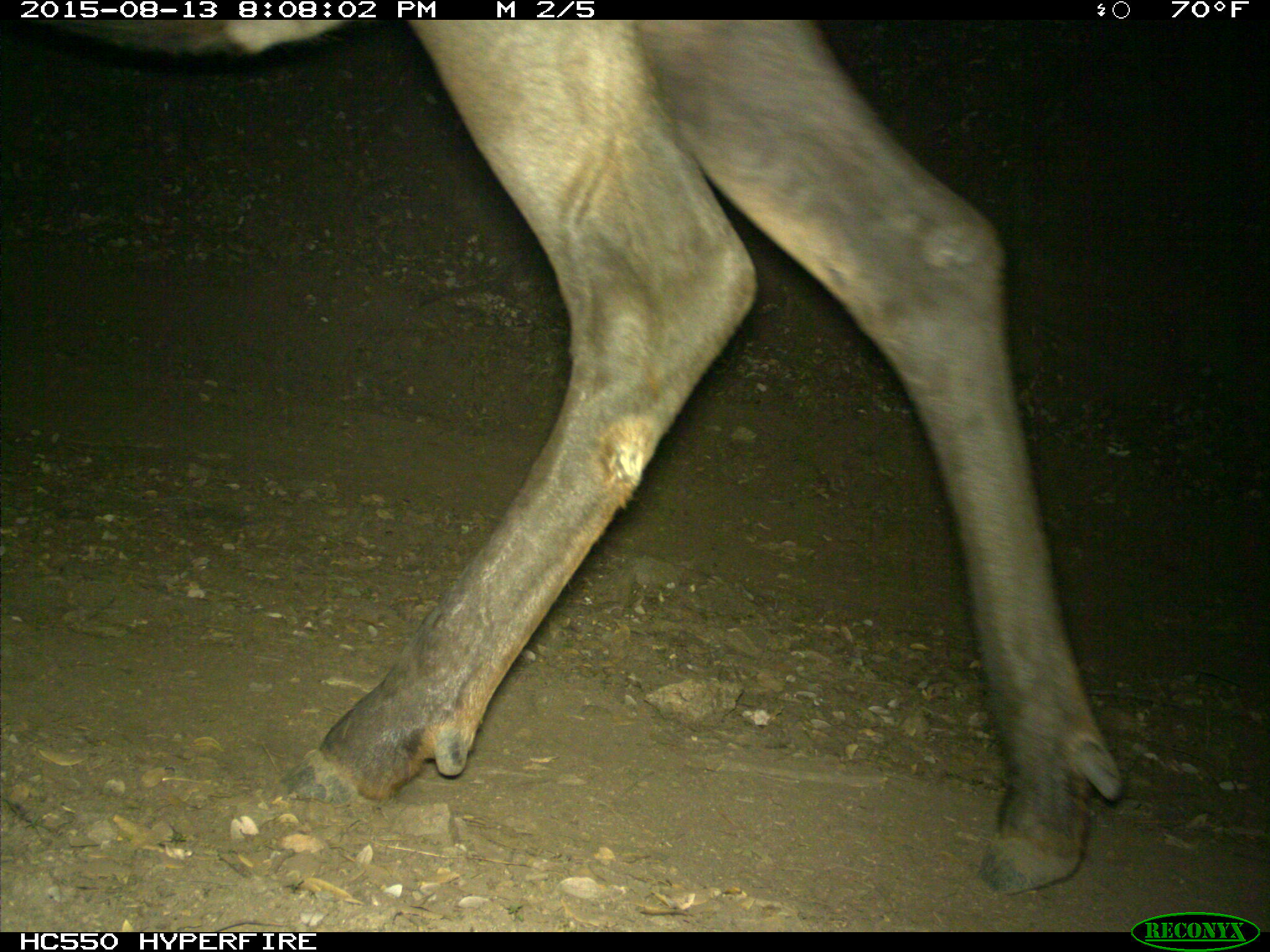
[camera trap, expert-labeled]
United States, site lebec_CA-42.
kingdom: Animalia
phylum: Chordata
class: Mammalia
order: Artiodactyla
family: Cervidae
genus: Cervus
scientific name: Cervus canadensis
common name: elk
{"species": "Cervus canadensis (elk)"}